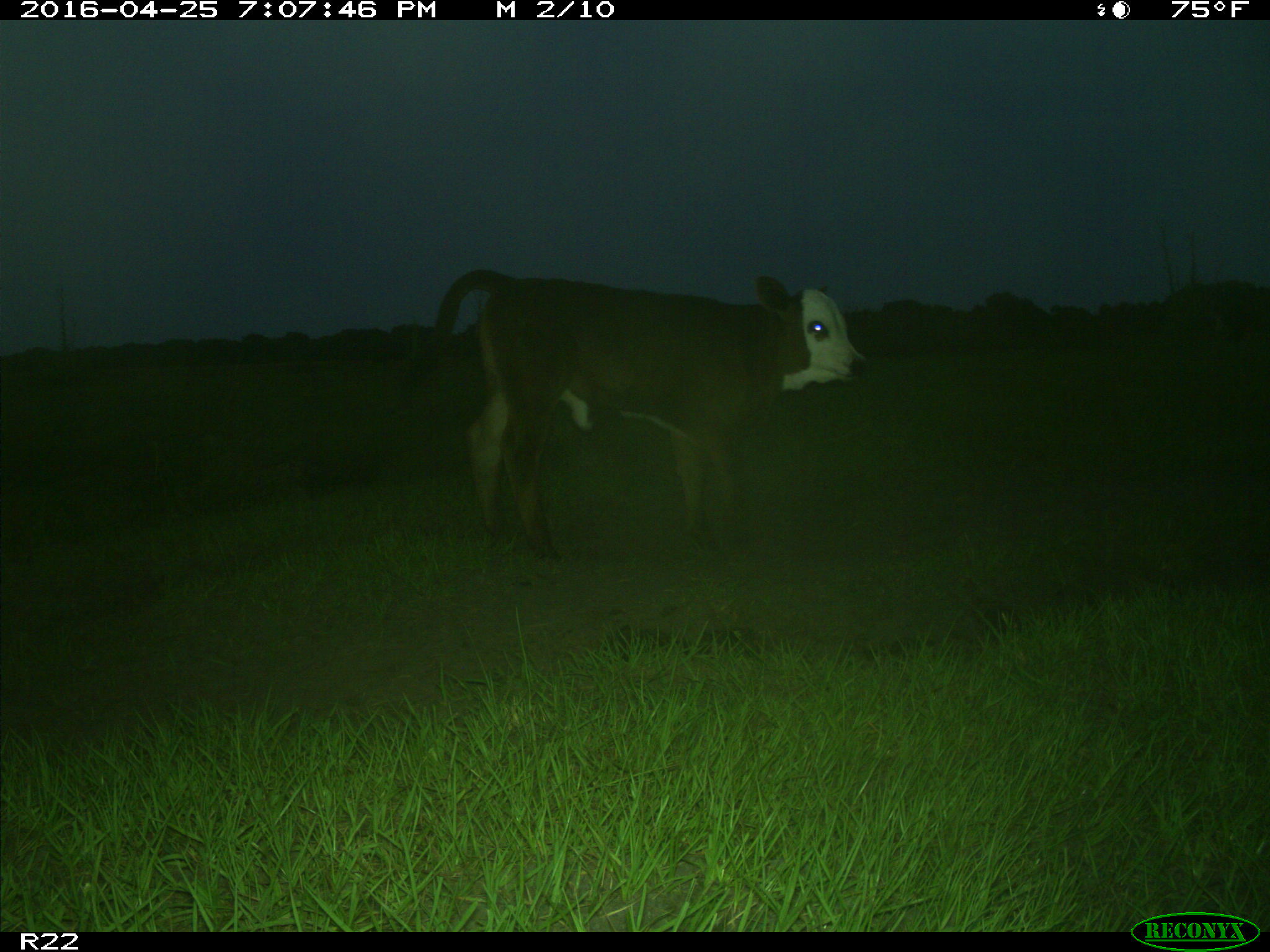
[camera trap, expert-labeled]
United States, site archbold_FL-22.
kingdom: Animalia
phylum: Chordata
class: Mammalia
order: Artiodactyla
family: Bovidae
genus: Bos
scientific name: Bos taurus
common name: domestic cow